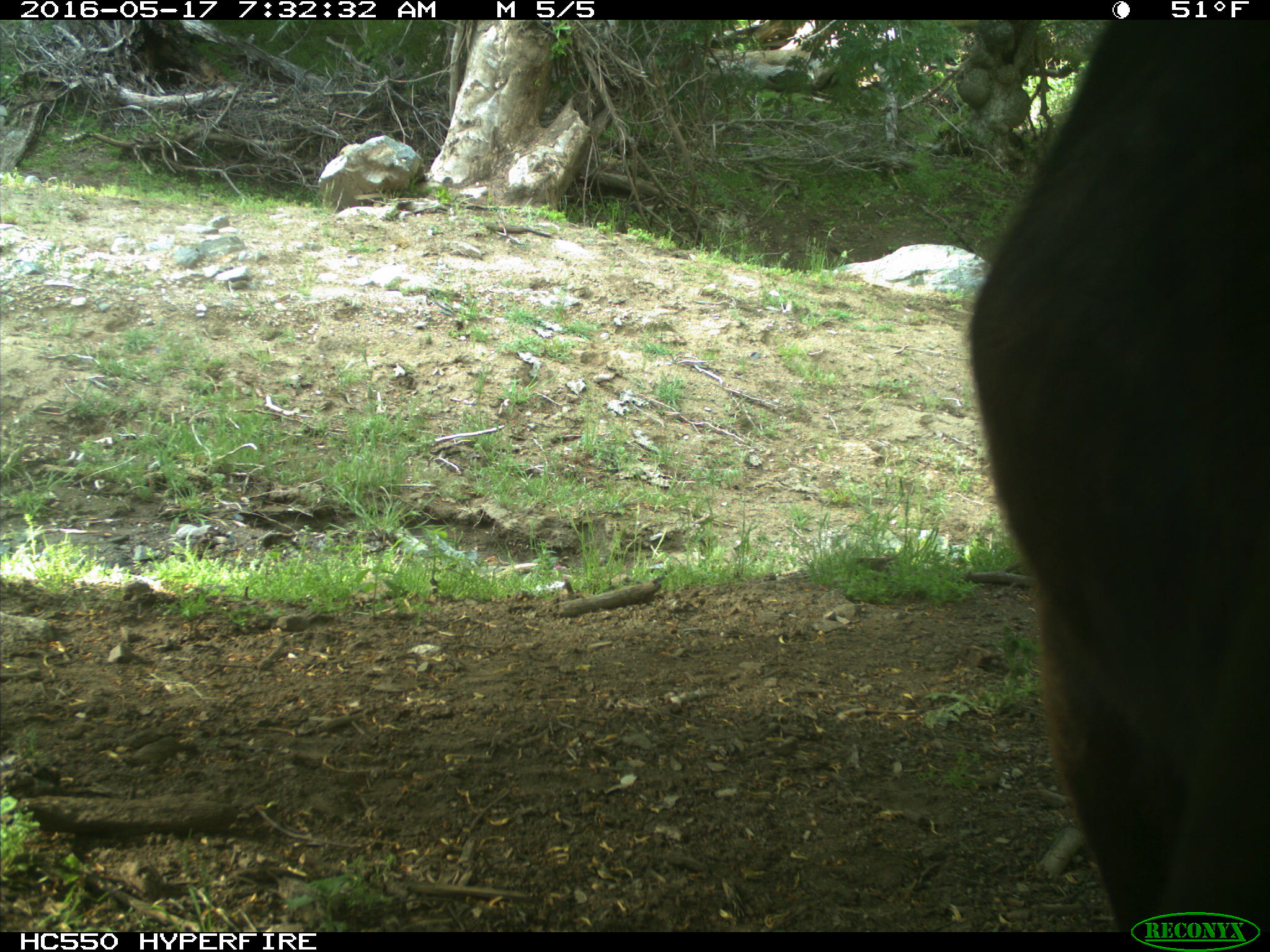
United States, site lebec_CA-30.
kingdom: Animalia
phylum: Chordata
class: Mammalia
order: Artiodactyla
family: Bovidae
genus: Bos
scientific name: Bos taurus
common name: domestic cow